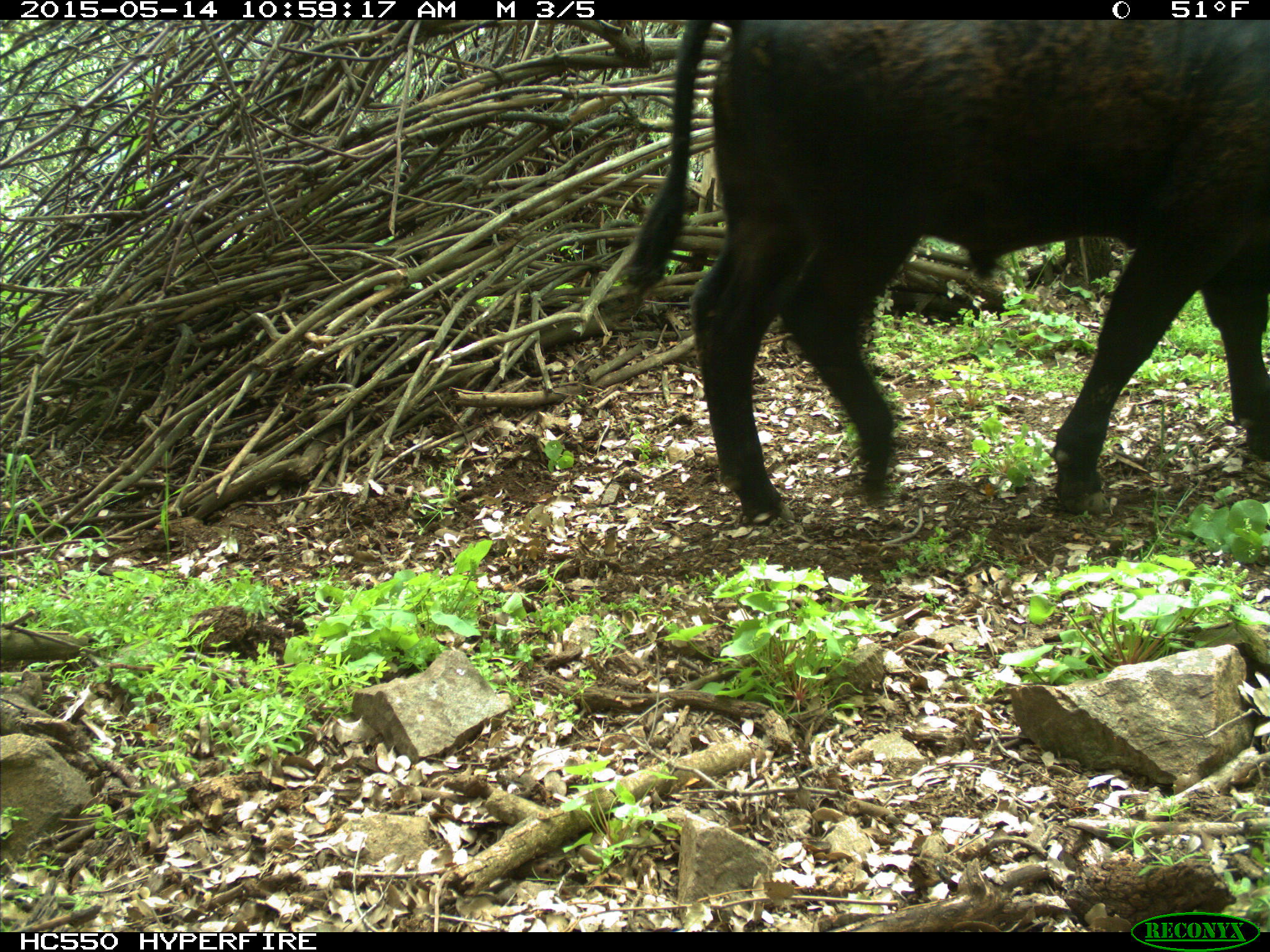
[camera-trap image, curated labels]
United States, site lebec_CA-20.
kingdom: Animalia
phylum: Chordata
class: Mammalia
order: Artiodactyla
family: Bovidae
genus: Bos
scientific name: Bos taurus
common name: domestic cow